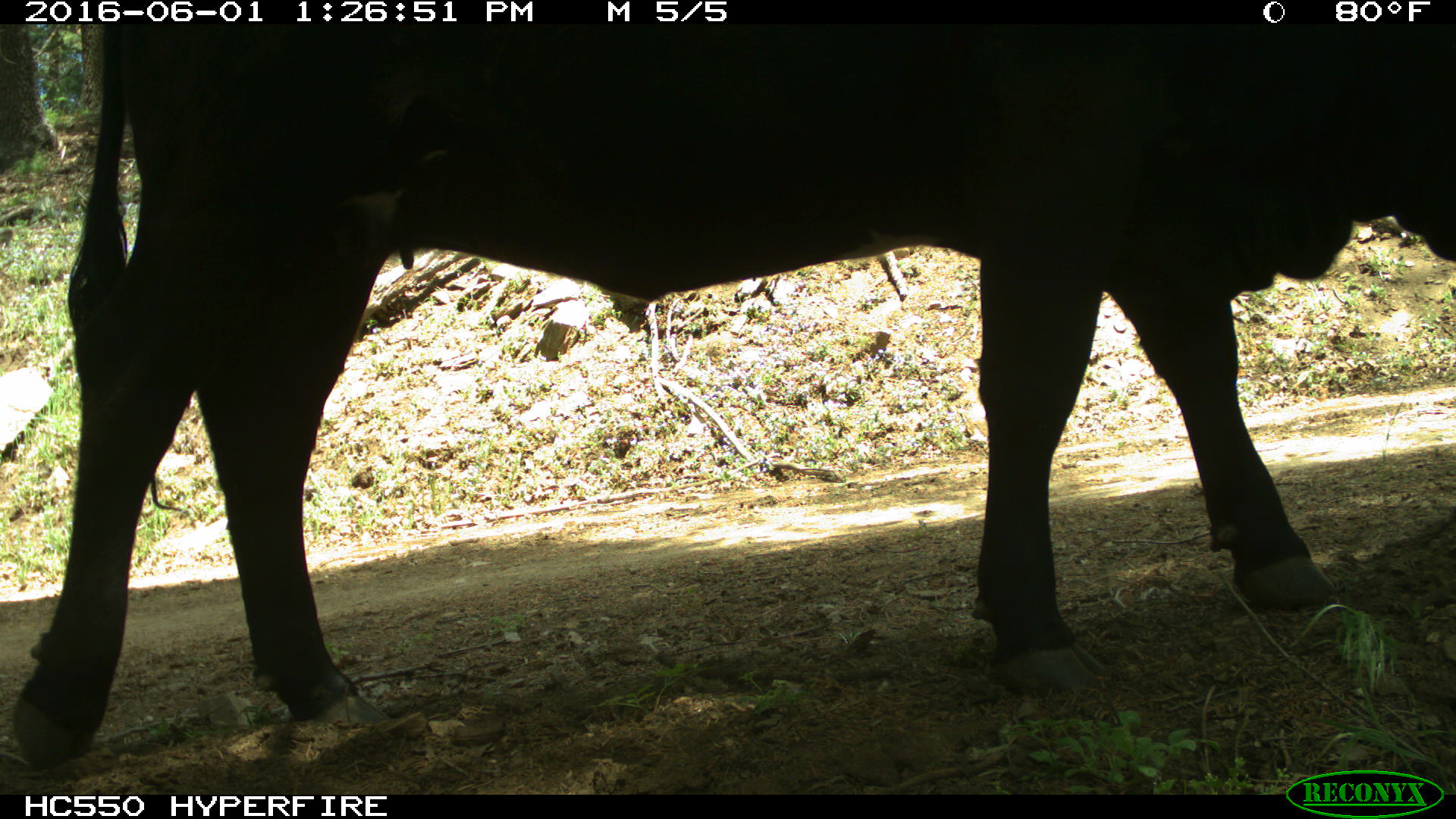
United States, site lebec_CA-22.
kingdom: Animalia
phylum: Chordata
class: Mammalia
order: Artiodactyla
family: Bovidae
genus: Bos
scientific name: Bos taurus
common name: domestic cow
Bos taurus (domestic cow).